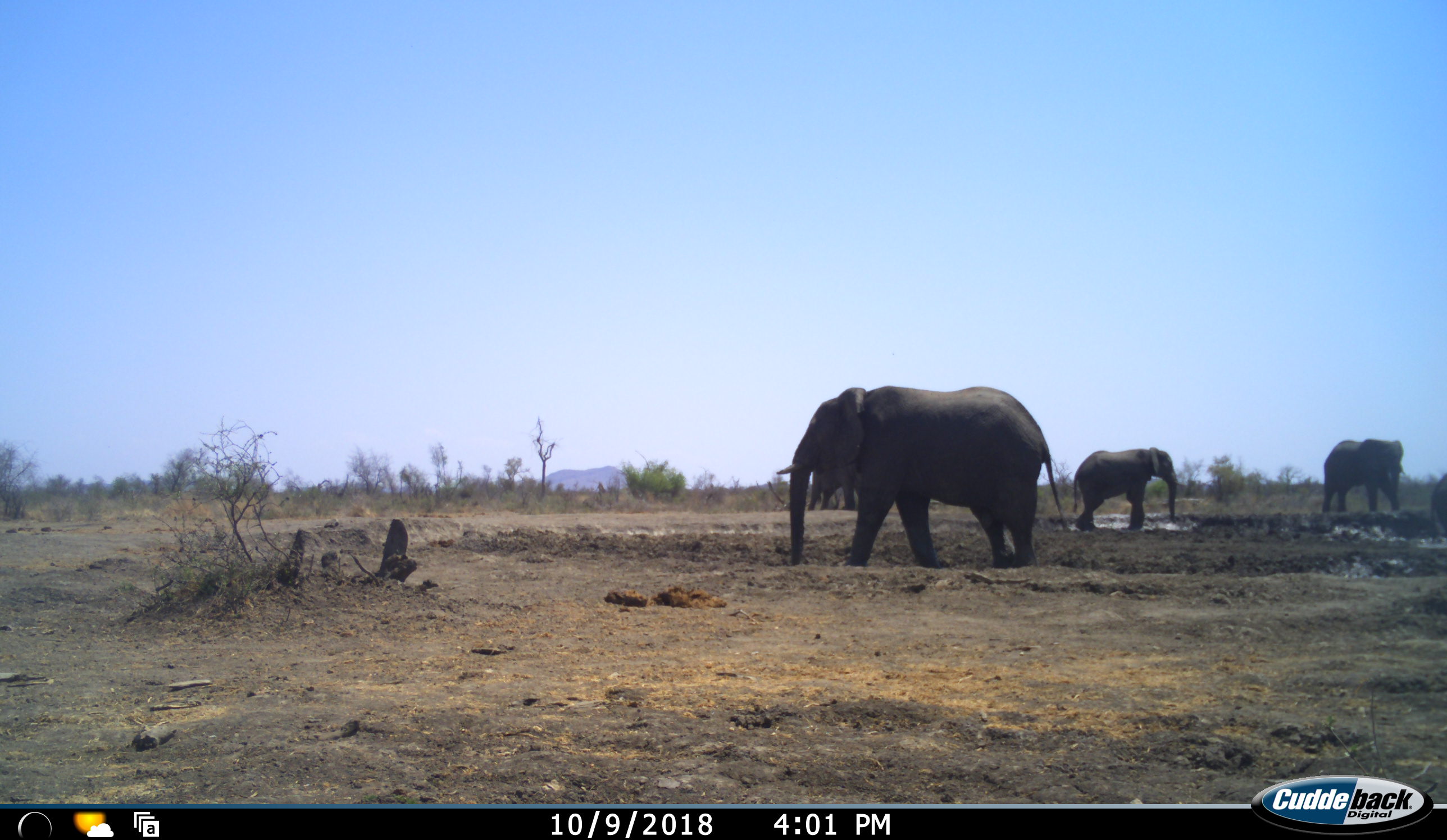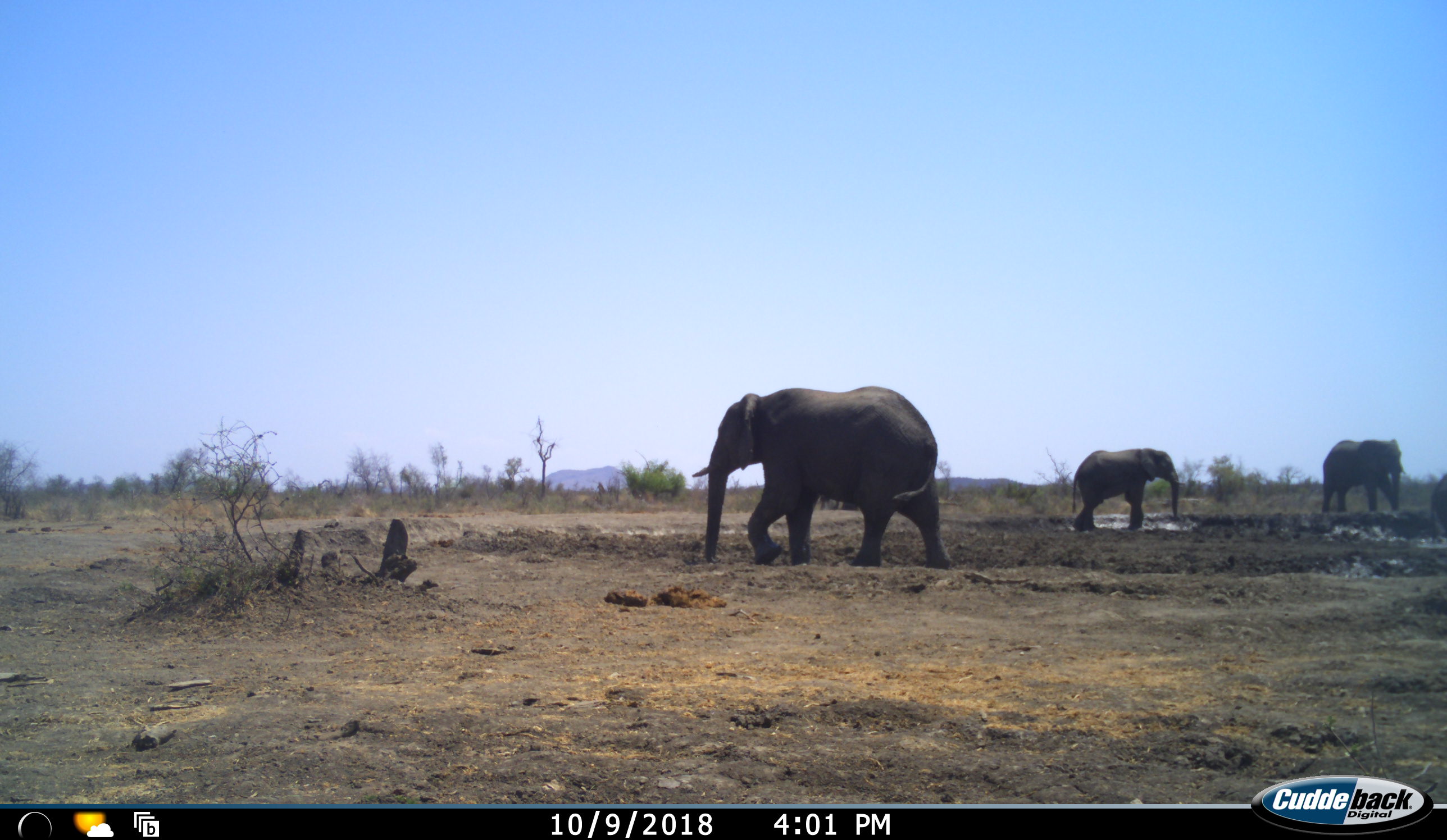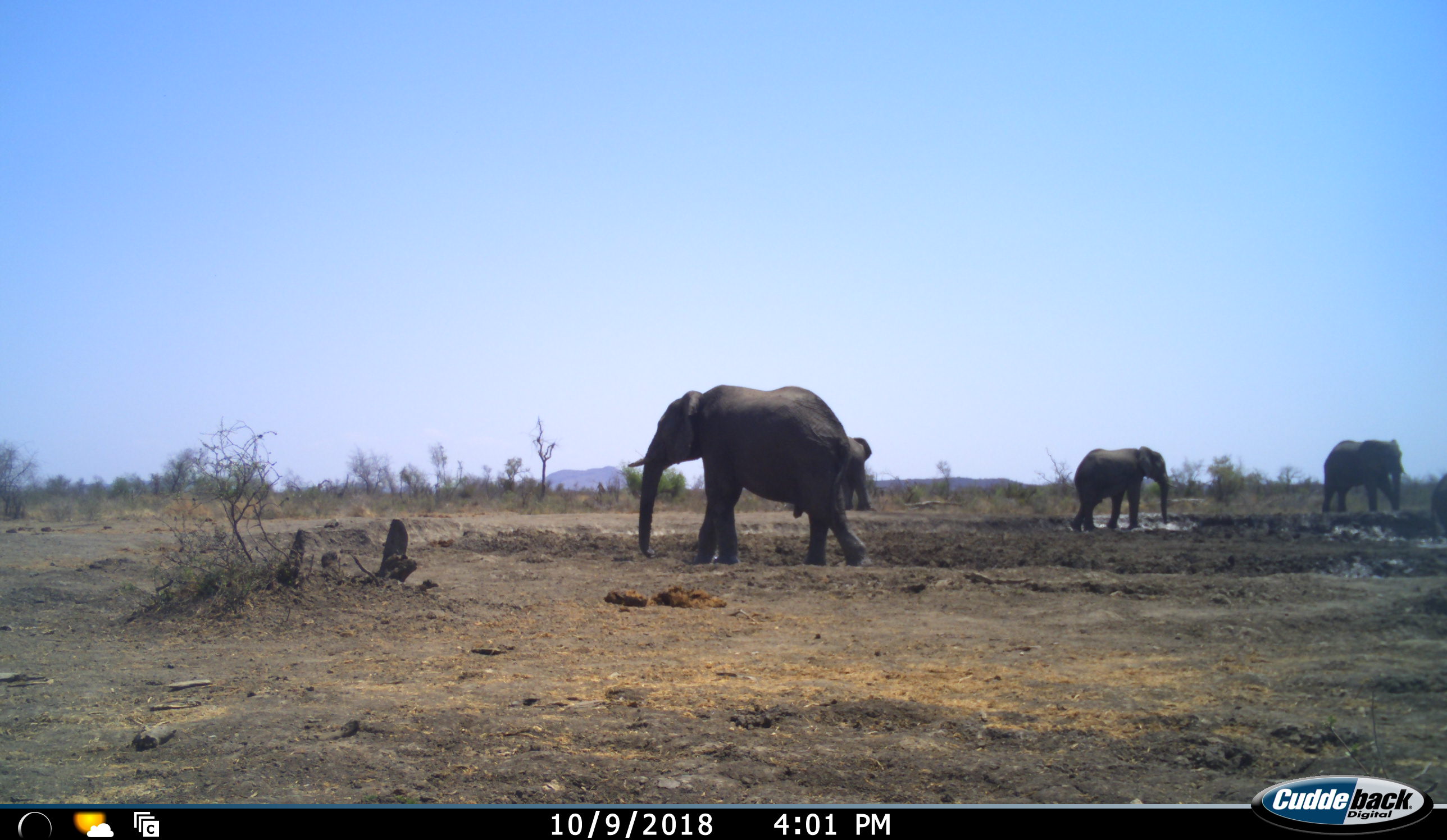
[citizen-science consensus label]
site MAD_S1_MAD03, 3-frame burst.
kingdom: Animalia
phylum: Chordata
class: Mammalia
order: Proboscidea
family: Elephantidae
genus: Loxodonta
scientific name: Loxodonta africana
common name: african bush elephant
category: elephant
Elephant (african bush elephant) (Loxodonta africana), count 5. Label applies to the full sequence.